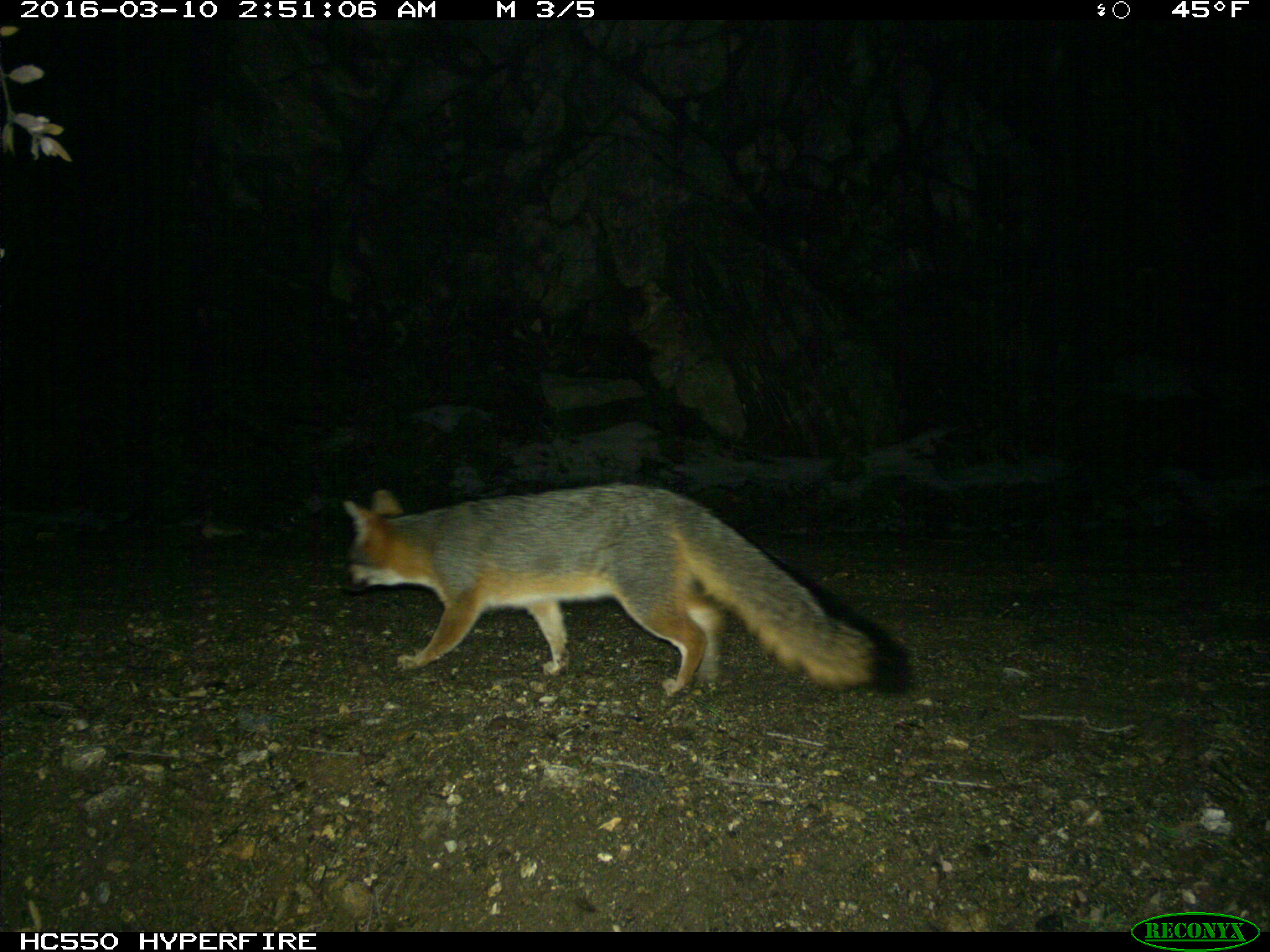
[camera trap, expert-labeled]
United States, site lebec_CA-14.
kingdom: Animalia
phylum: Chordata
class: Mammalia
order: Carnivora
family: Canidae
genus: Urocyon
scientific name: Urocyon cinereoargenteus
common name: gray fox